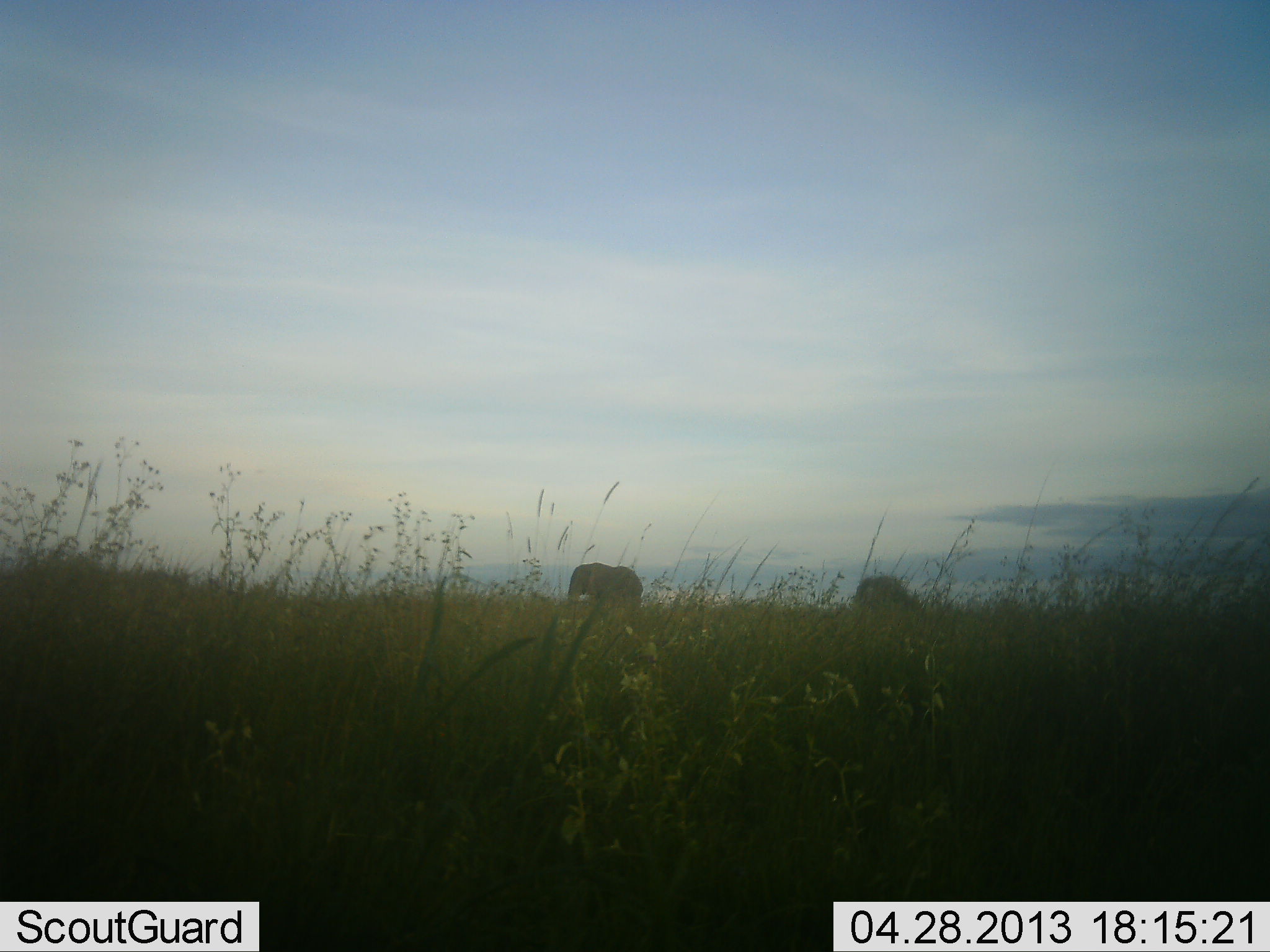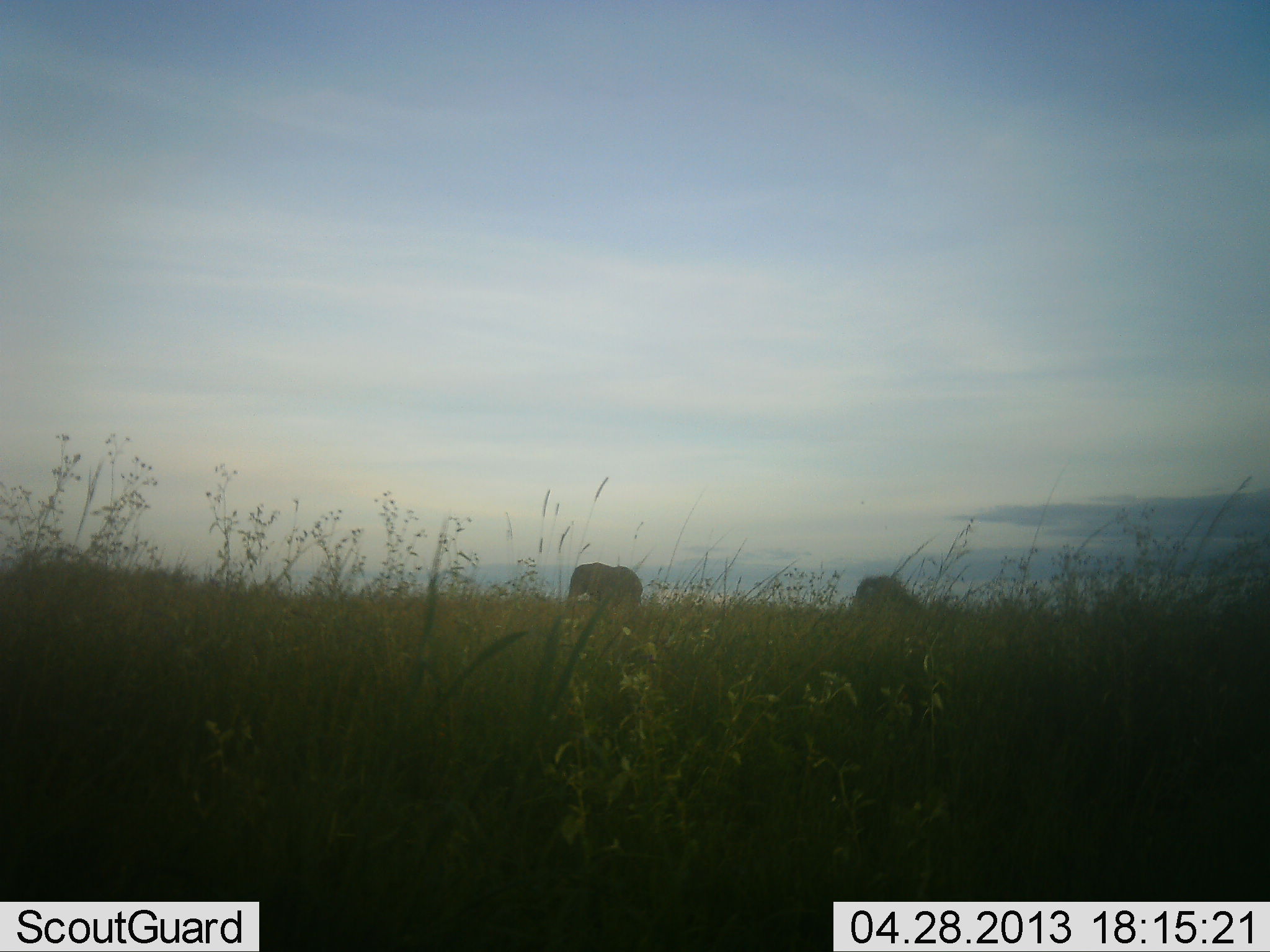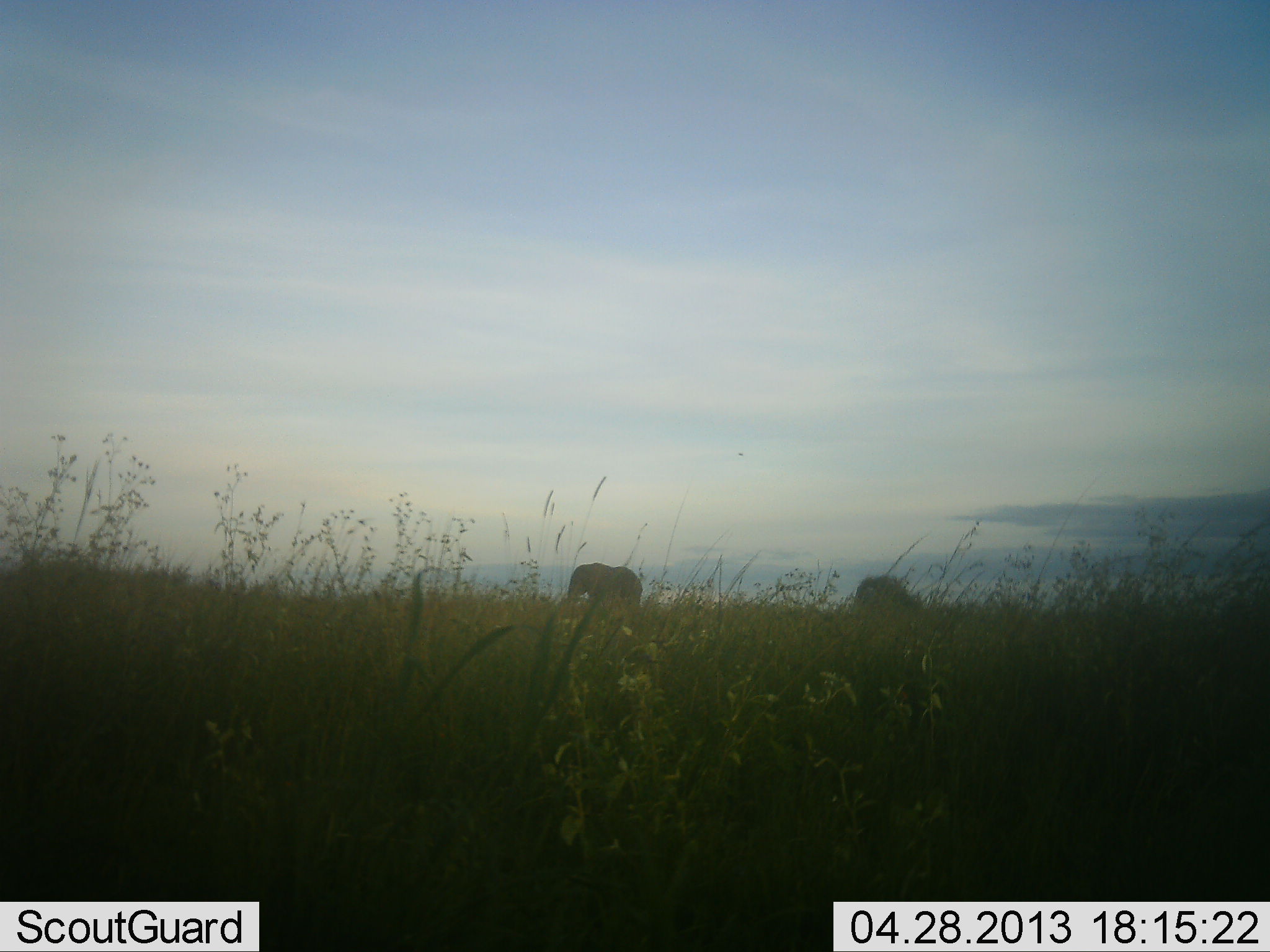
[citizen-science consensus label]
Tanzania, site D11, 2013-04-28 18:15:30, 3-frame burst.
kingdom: Animalia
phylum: Chordata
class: Mammalia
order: Proboscidea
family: Elephantidae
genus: Loxodonta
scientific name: Loxodonta africana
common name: african bush elephant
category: elephant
Elephant (african bush elephant) (Loxodonta africana), count 2. Behavior (volunteer vote fractions): standing 83%, resting 3%, moving 17%, interacting 0%. Young present (vote fraction): 0%. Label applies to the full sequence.